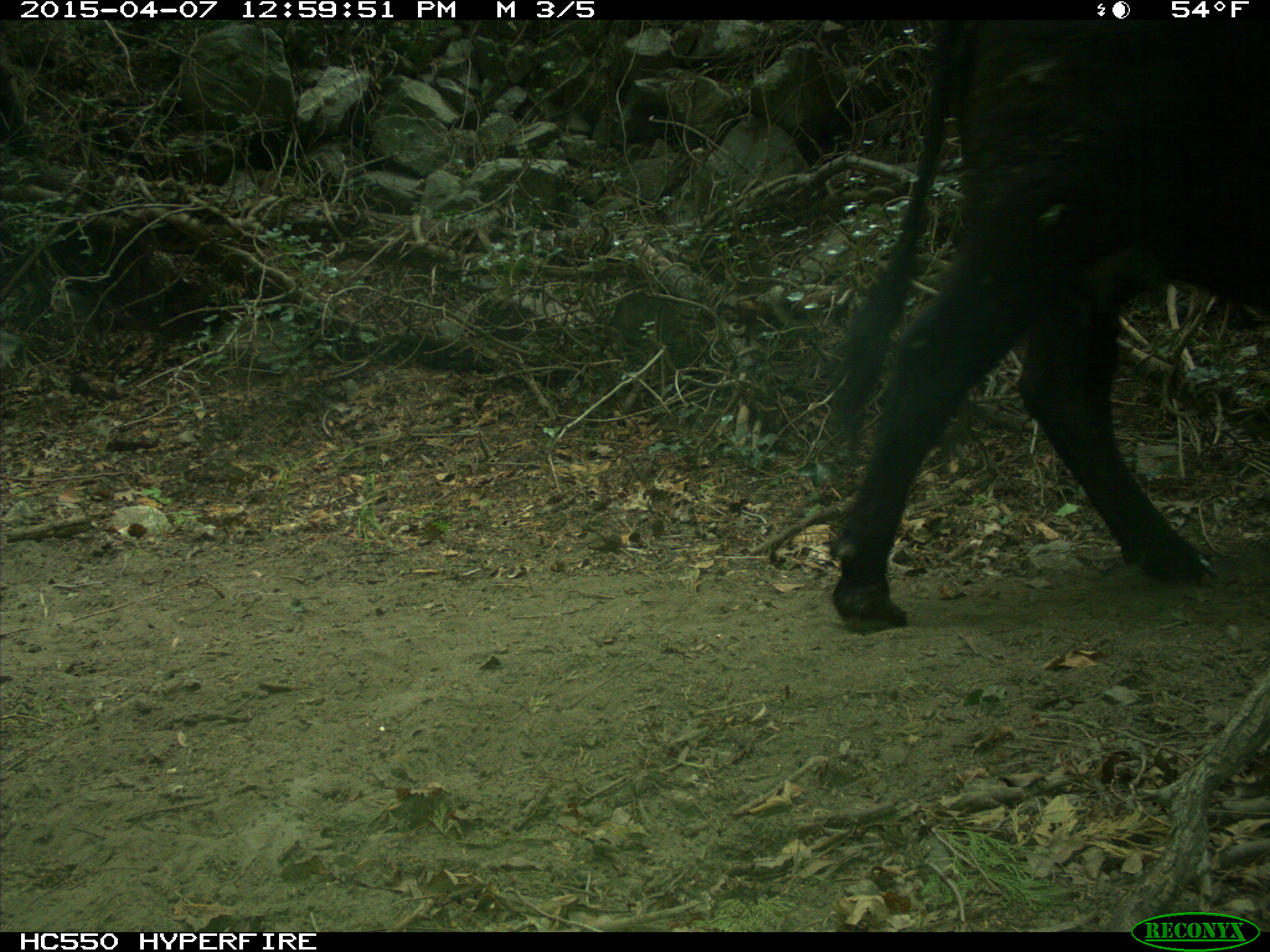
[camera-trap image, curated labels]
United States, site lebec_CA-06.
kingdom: Animalia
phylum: Chordata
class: Mammalia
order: Artiodactyla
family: Bovidae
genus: Bos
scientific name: Bos taurus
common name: domestic cow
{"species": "Bos taurus (domestic cow)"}